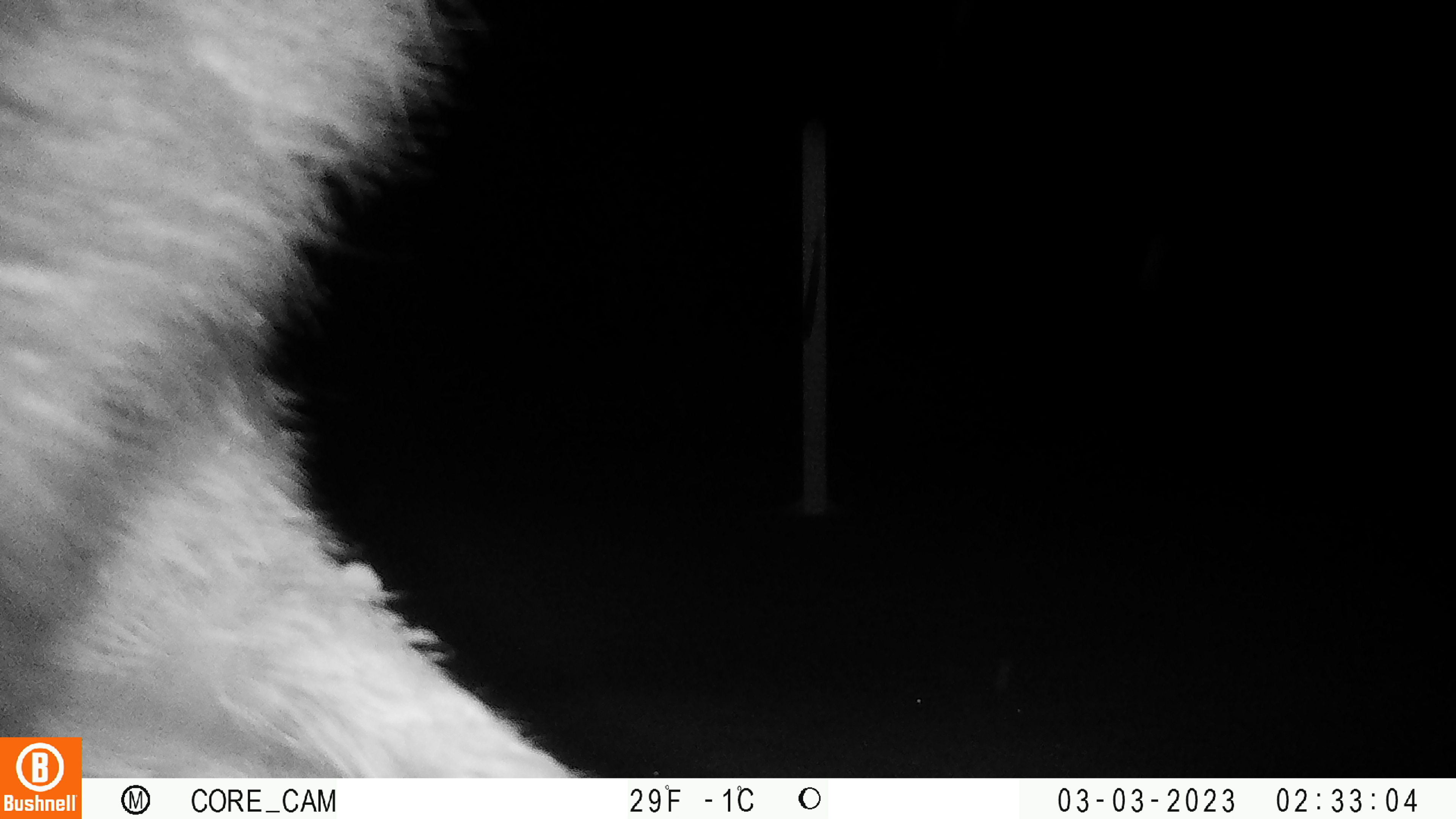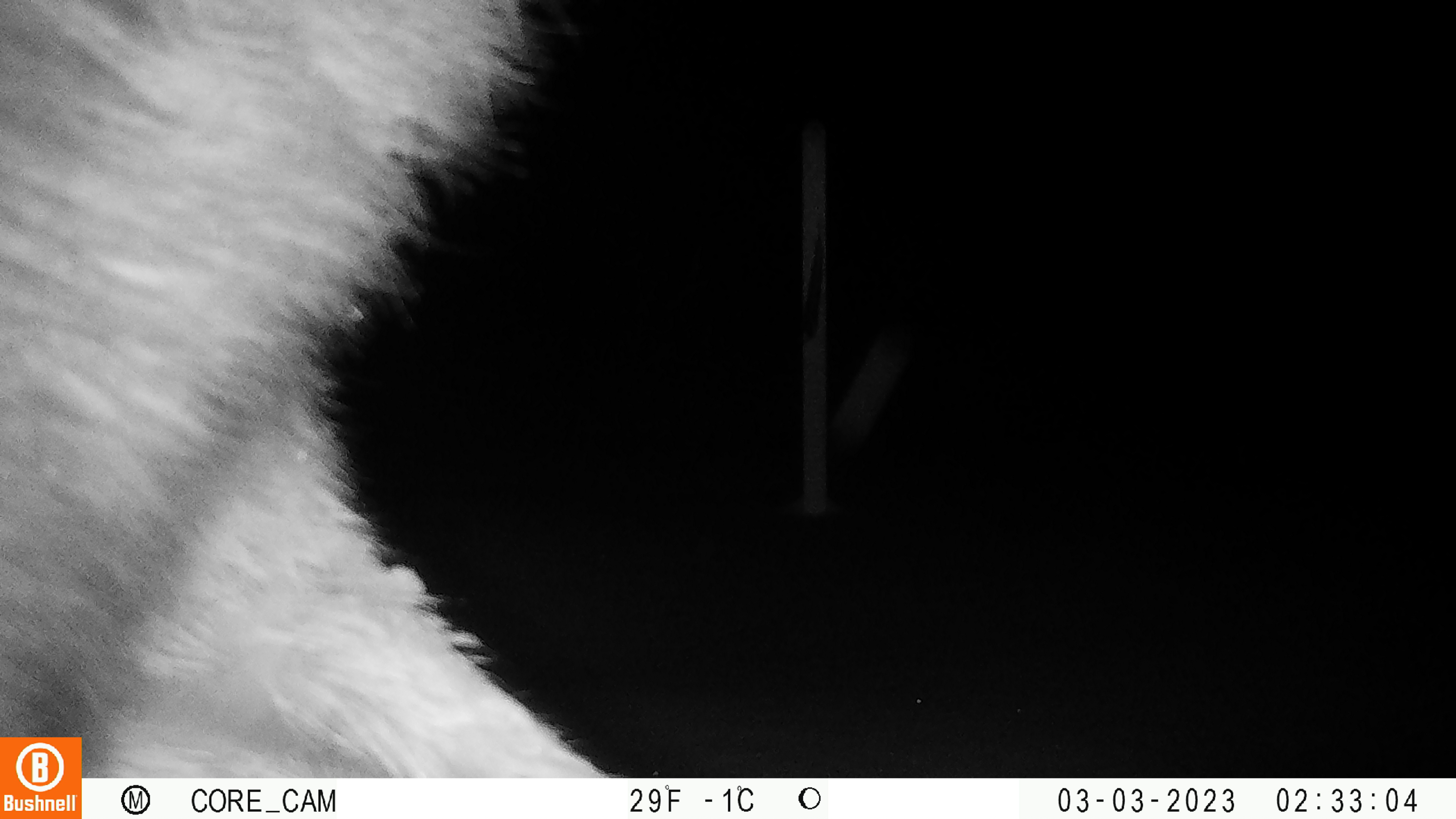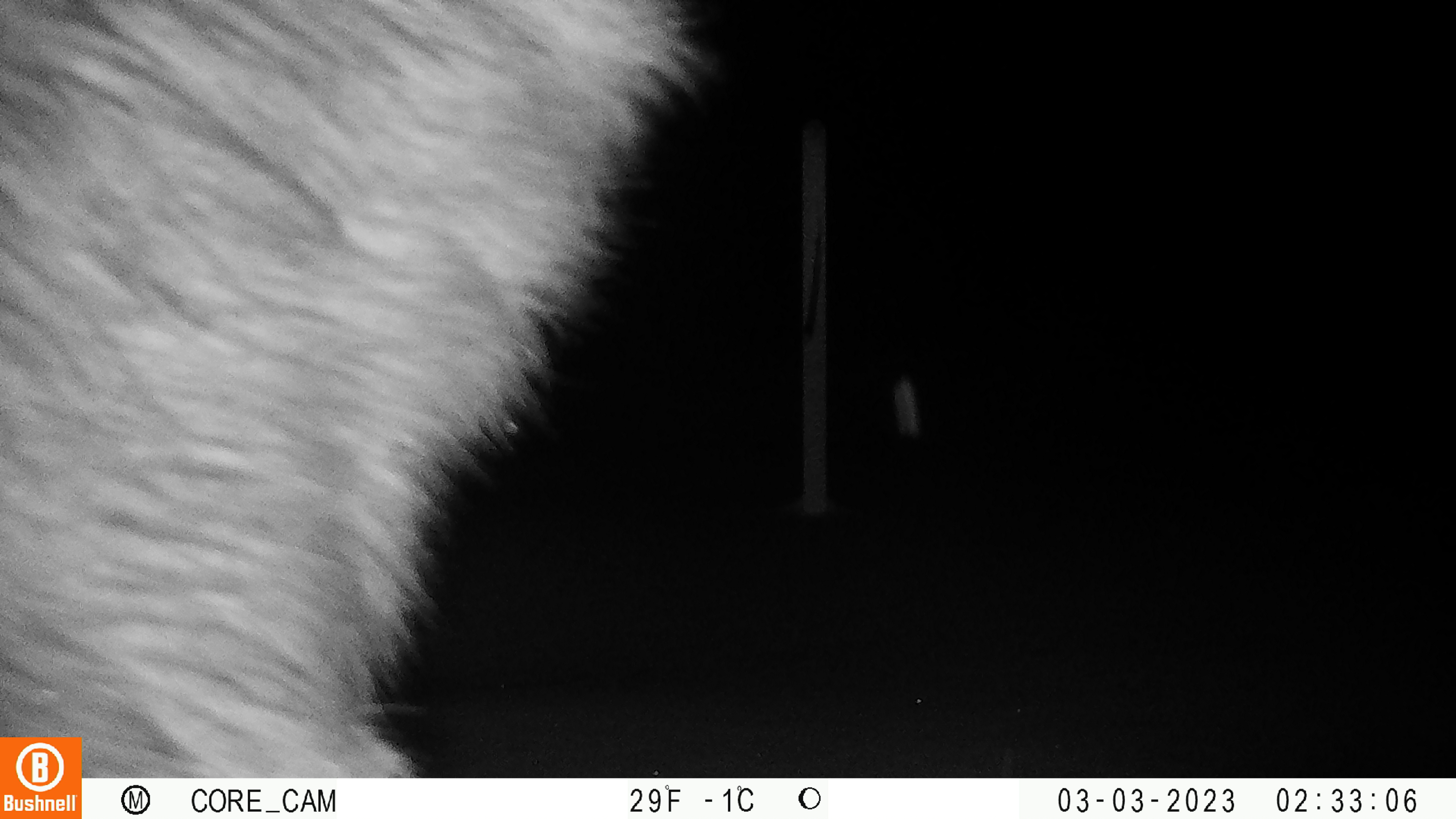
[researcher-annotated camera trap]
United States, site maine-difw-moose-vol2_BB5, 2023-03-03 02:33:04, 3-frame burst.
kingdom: Animalia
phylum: Chordata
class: Mammalia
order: Artiodactyla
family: Cervidae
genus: Alces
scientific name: Alces alces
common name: moose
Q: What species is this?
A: Moose (Alces alces).